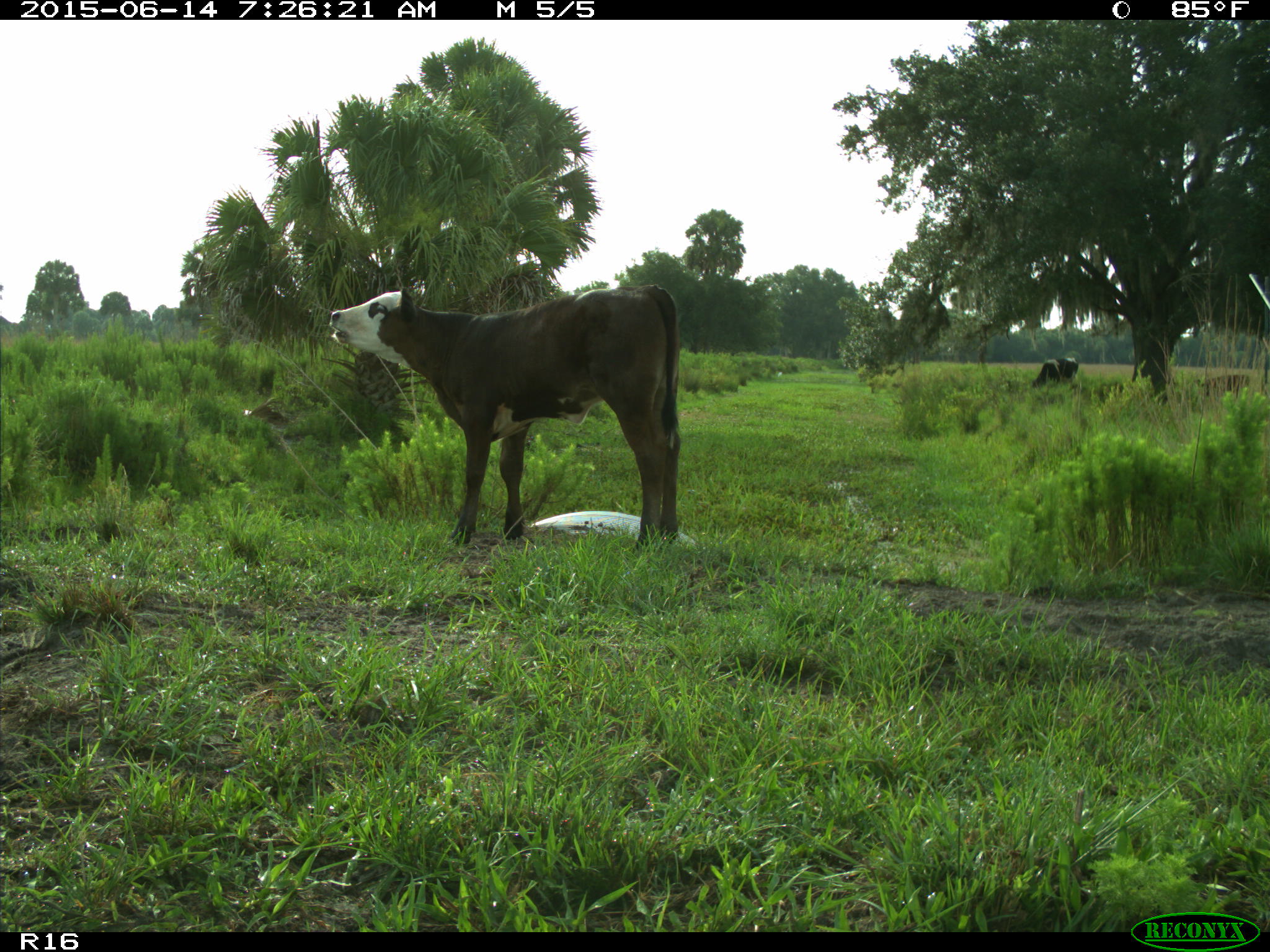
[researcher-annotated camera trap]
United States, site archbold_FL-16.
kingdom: Animalia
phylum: Chordata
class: Mammalia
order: Artiodactyla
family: Bovidae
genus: Bos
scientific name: Bos taurus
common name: domestic cow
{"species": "Bos taurus (domestic cow)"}